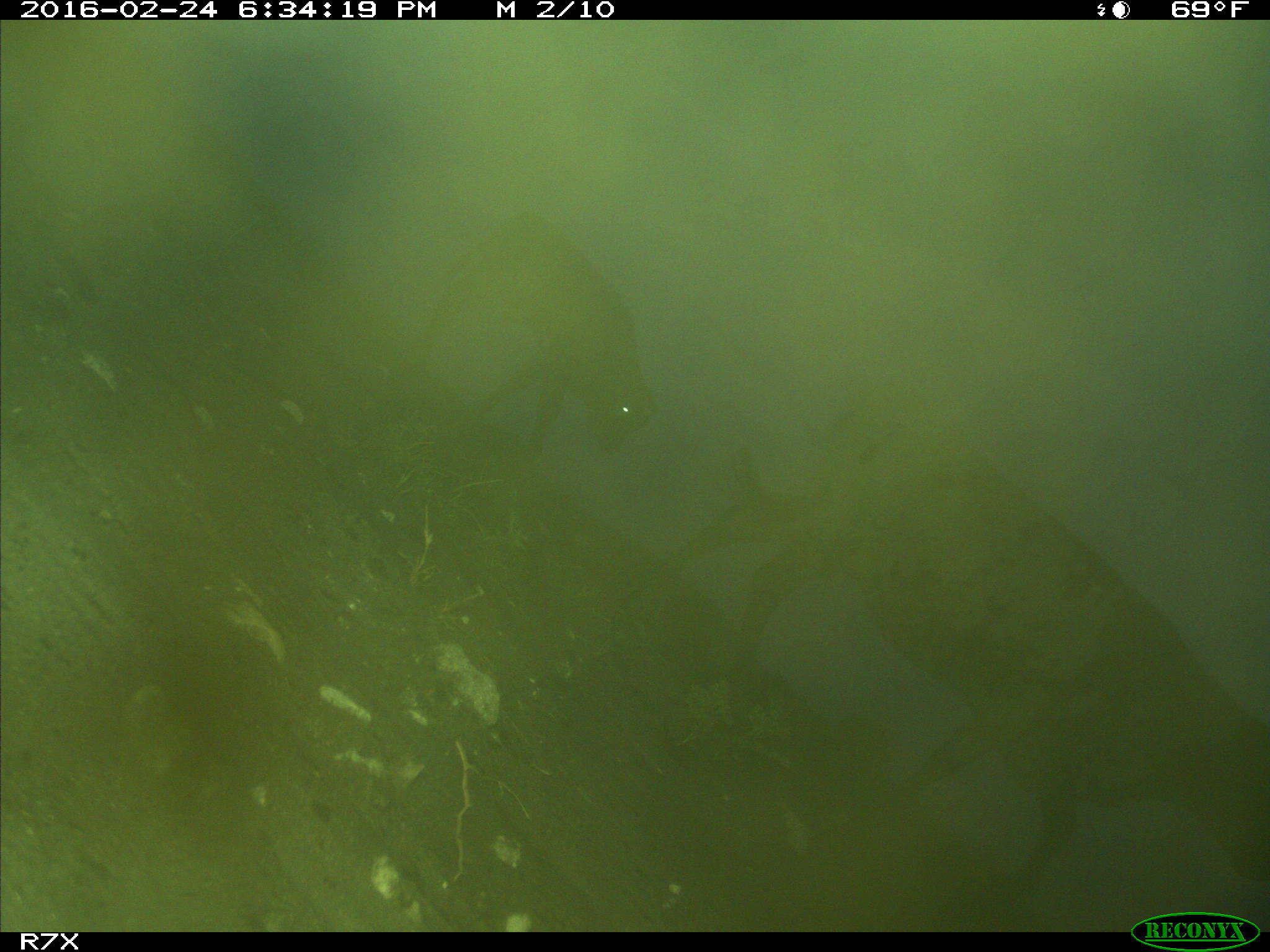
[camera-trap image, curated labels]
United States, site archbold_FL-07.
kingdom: Animalia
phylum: Chordata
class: Mammalia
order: Artiodactyla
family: Bovidae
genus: Bos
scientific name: Bos taurus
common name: domestic cow